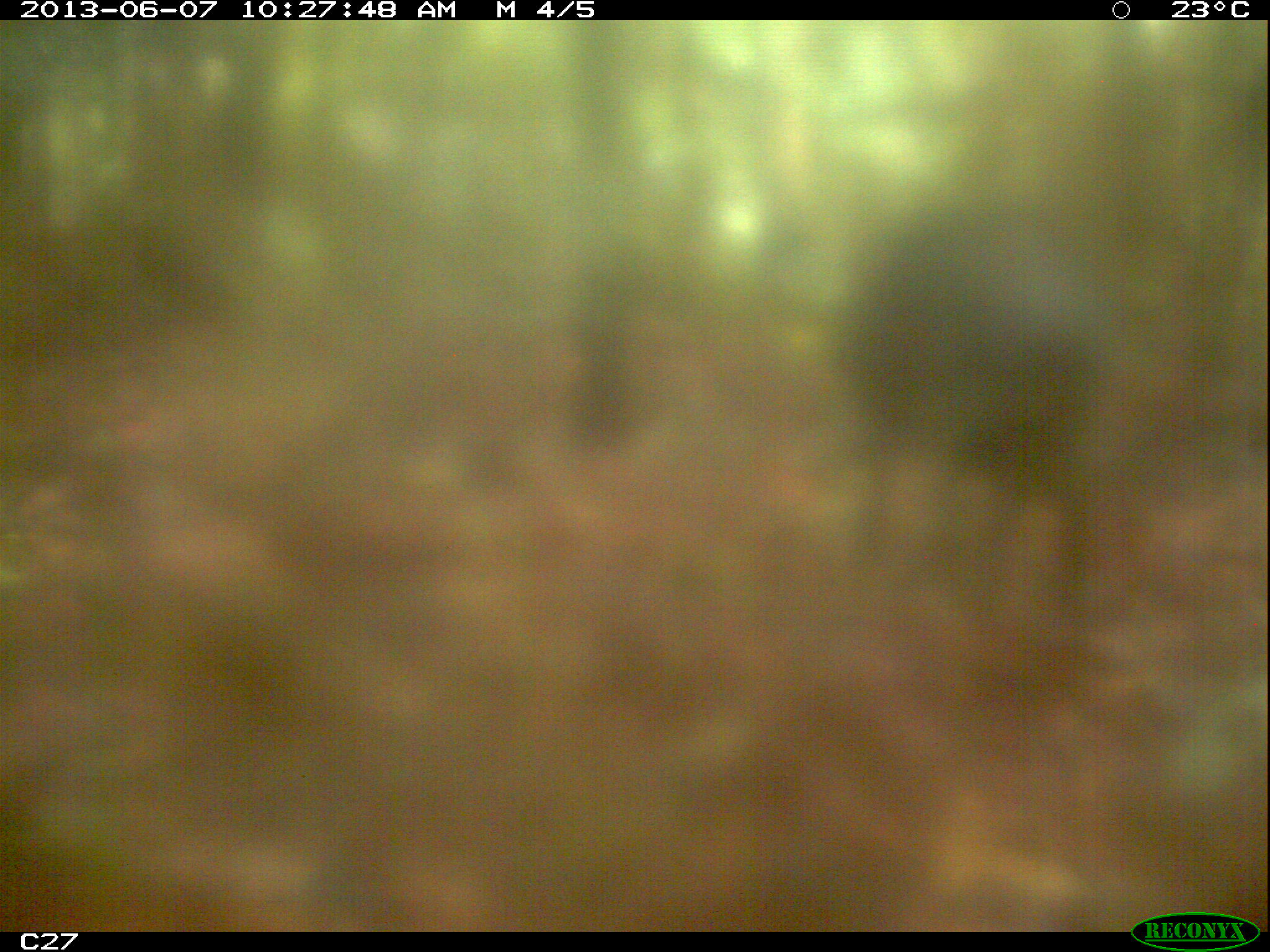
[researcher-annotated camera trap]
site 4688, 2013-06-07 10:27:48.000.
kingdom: Animalia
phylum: Chordata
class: Mammalia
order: Artiodactyla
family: Suidae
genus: Sus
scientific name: Sus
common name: pigs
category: unknown pig_peccary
Unknown pig_peccary (pigs) (Sus), count 2.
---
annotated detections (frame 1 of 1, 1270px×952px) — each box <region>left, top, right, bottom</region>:
unknown pig_peccary: <region>833, 189, 1108, 651</region>